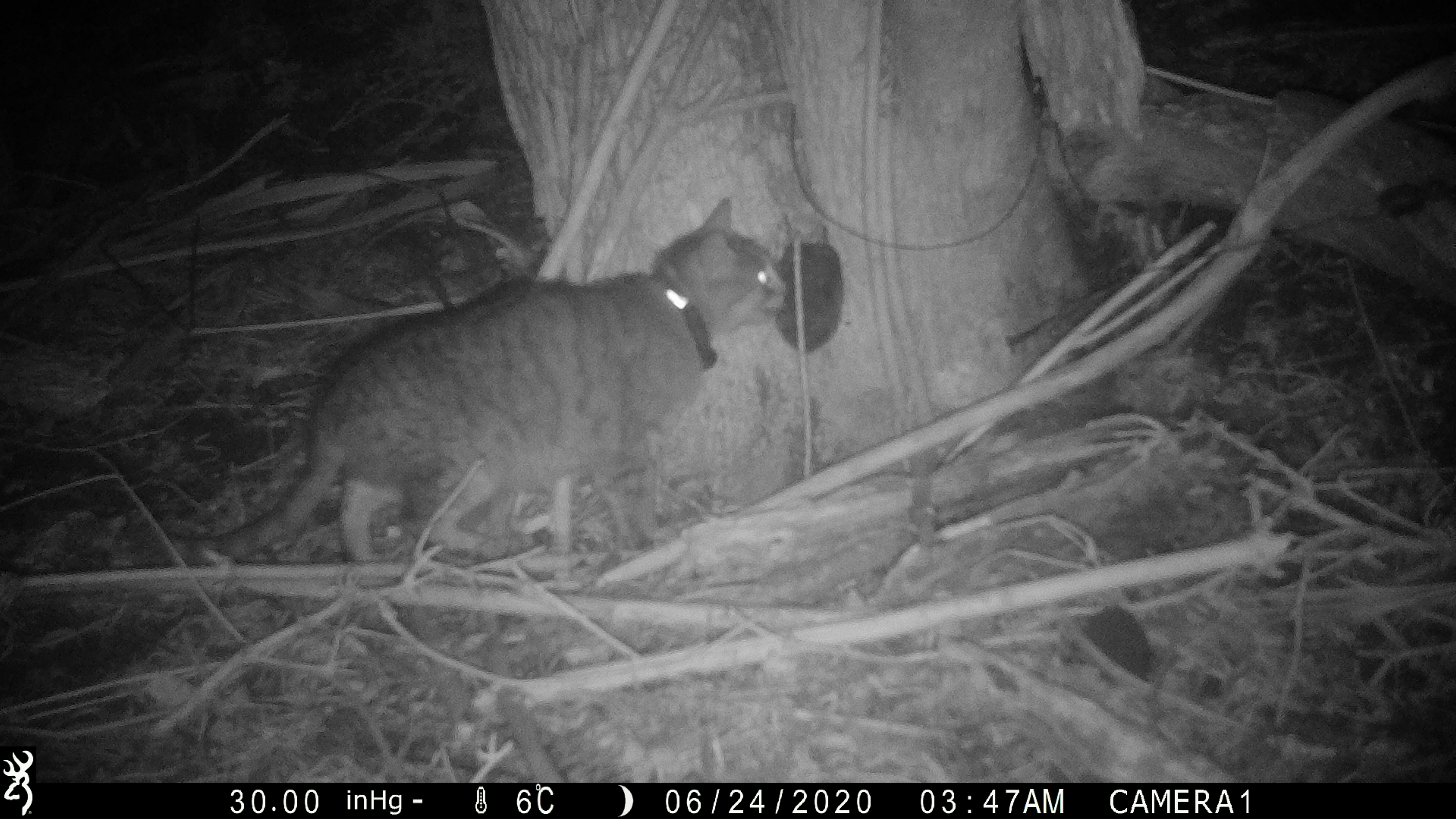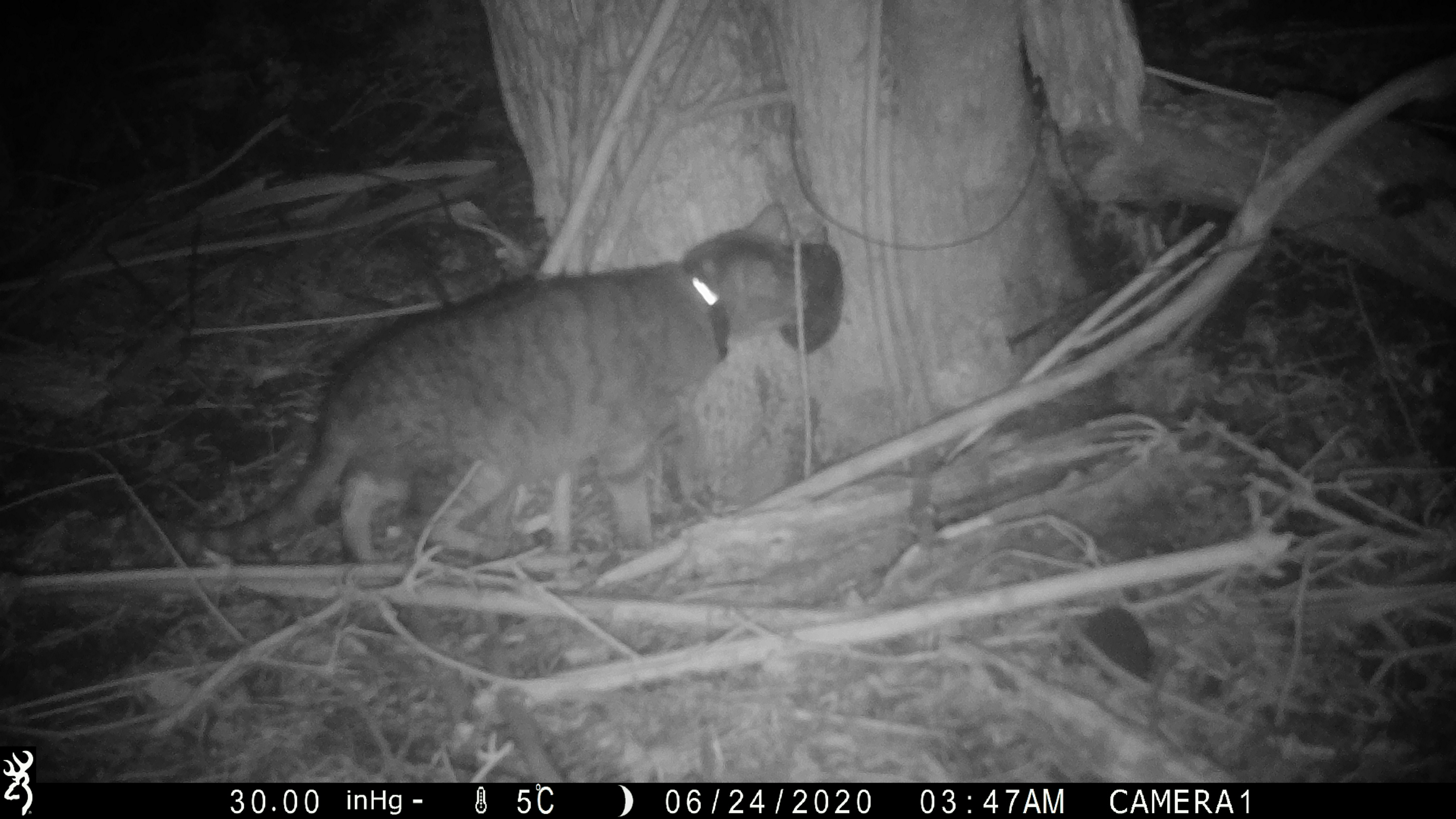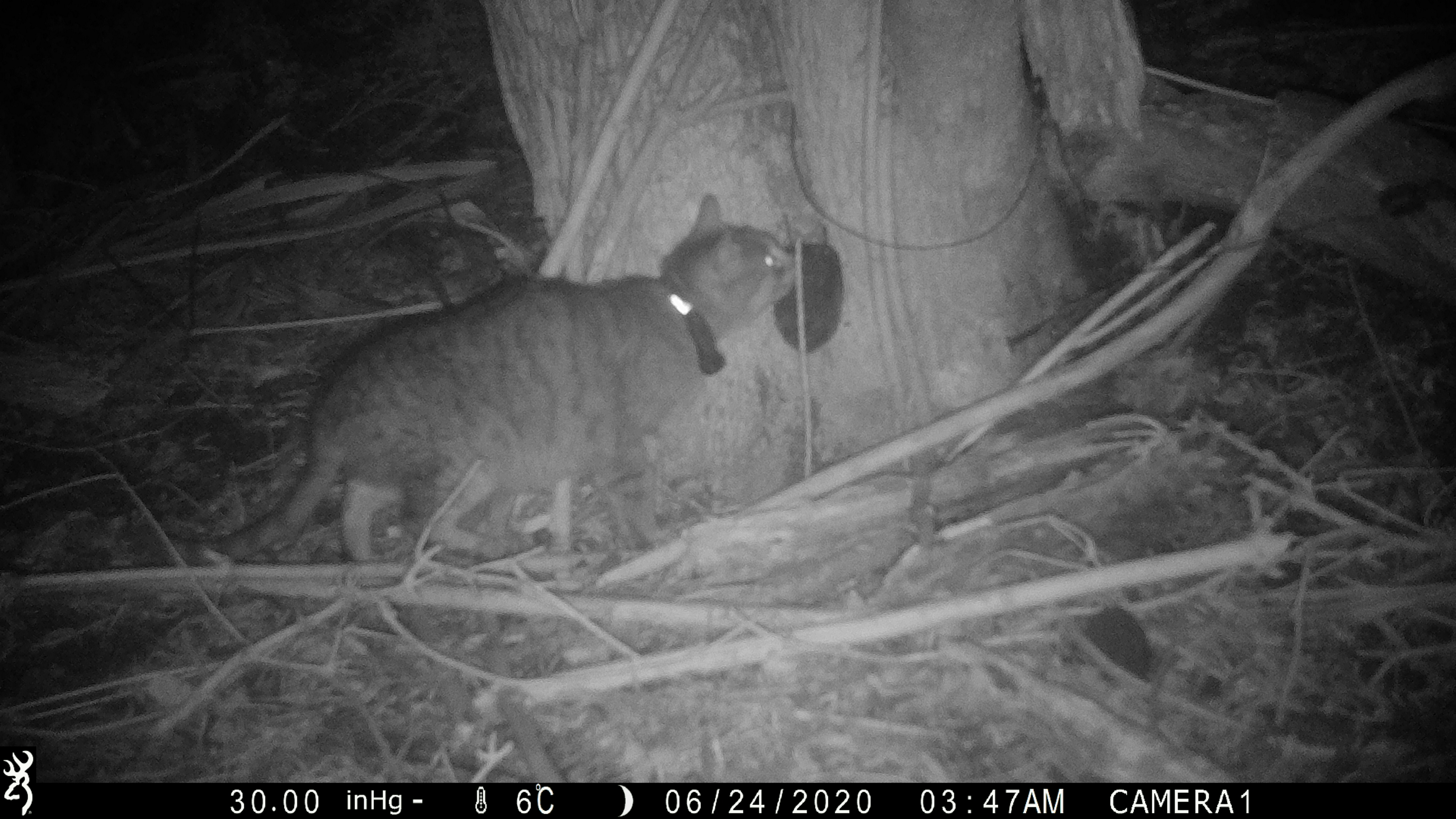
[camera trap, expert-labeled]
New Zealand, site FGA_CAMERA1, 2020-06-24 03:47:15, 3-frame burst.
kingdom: Animalia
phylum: Chordata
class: Mammalia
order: Carnivora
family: Felidae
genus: Felis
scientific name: Felis catus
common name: domestic cat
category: cat